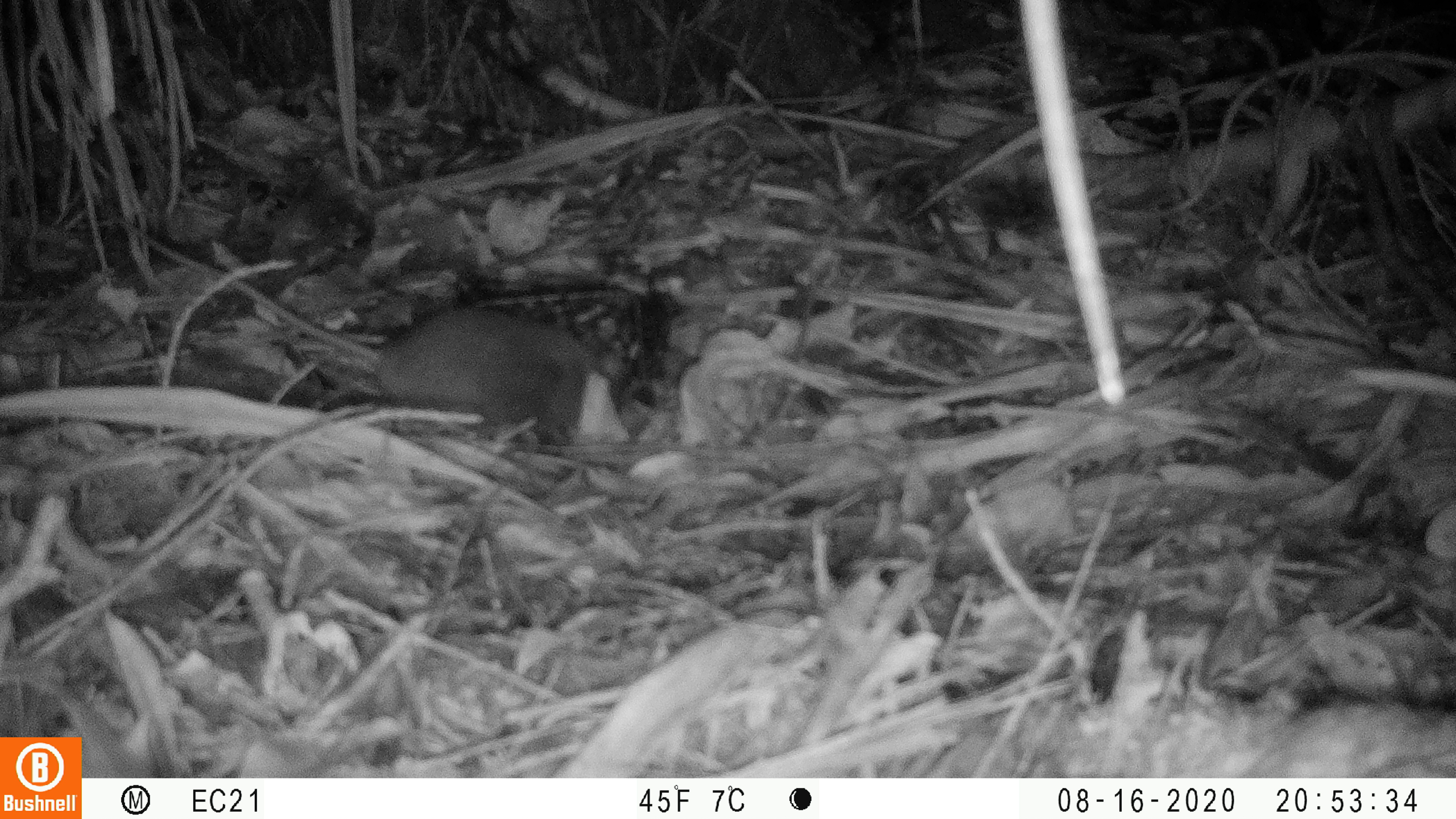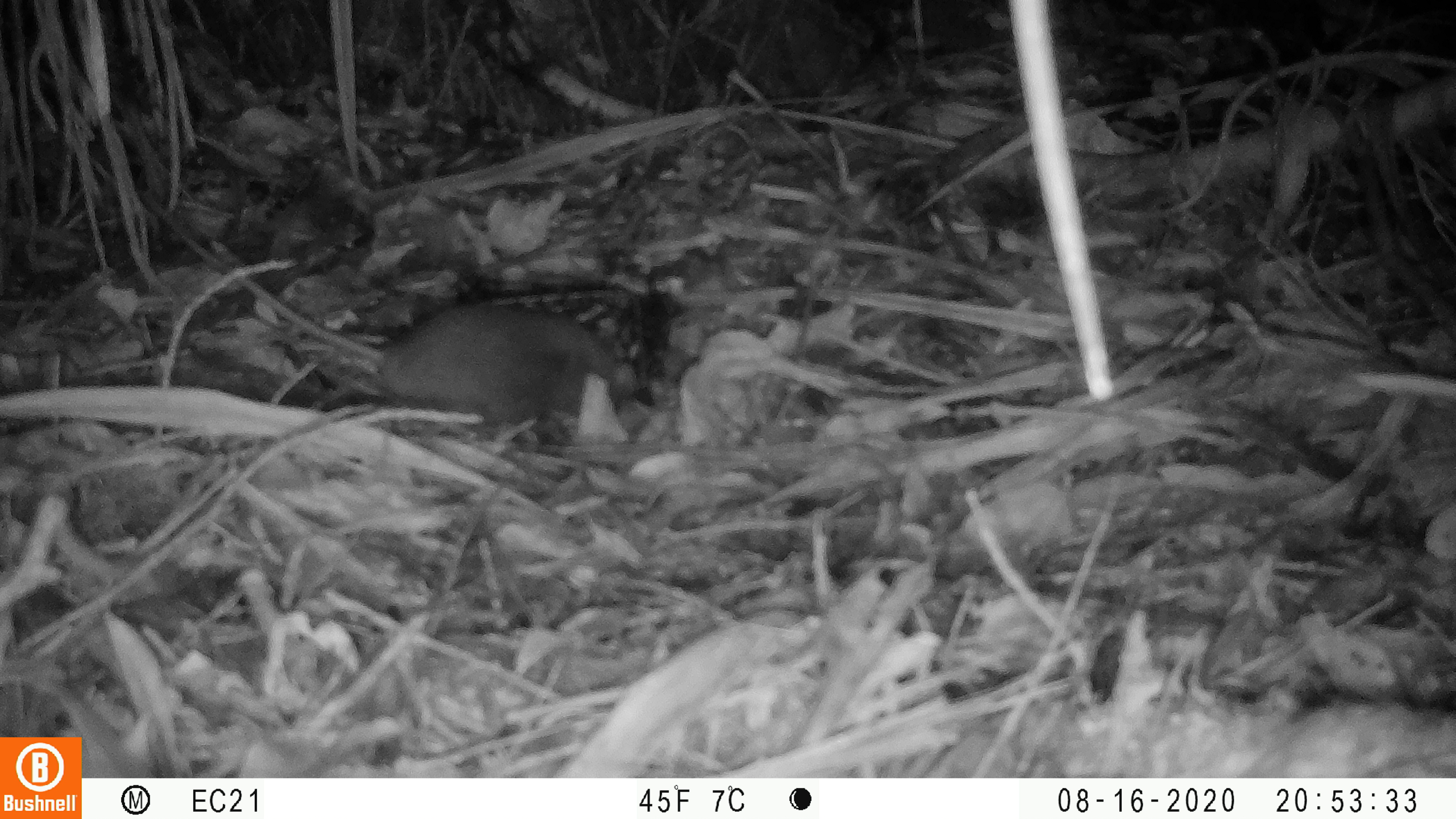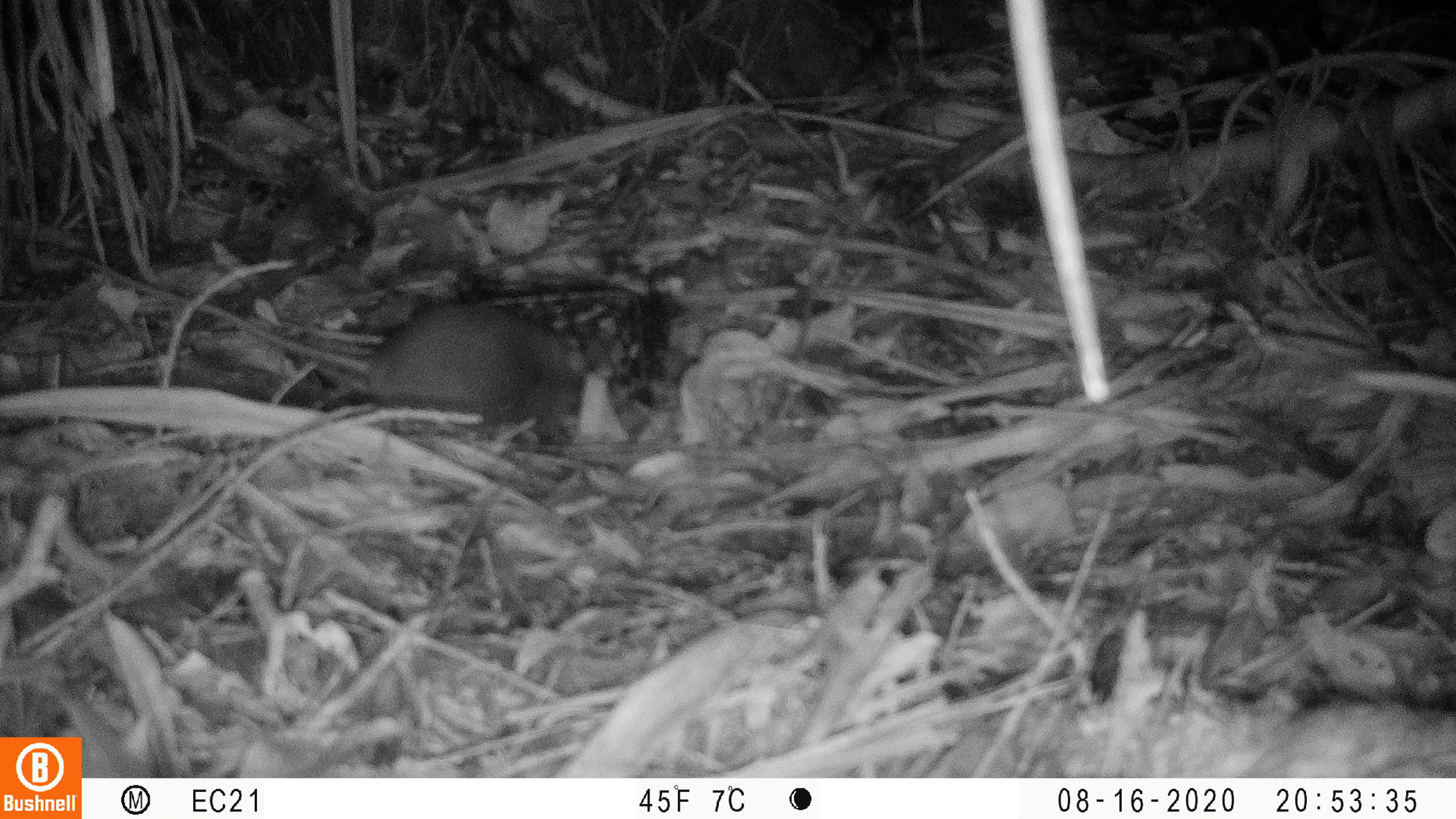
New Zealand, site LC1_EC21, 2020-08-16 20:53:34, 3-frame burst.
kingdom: Animalia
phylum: Chordata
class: Mammalia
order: Rodentia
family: Muridae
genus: Rattus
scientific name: Rattus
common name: rat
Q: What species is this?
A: Rat (Rattus).